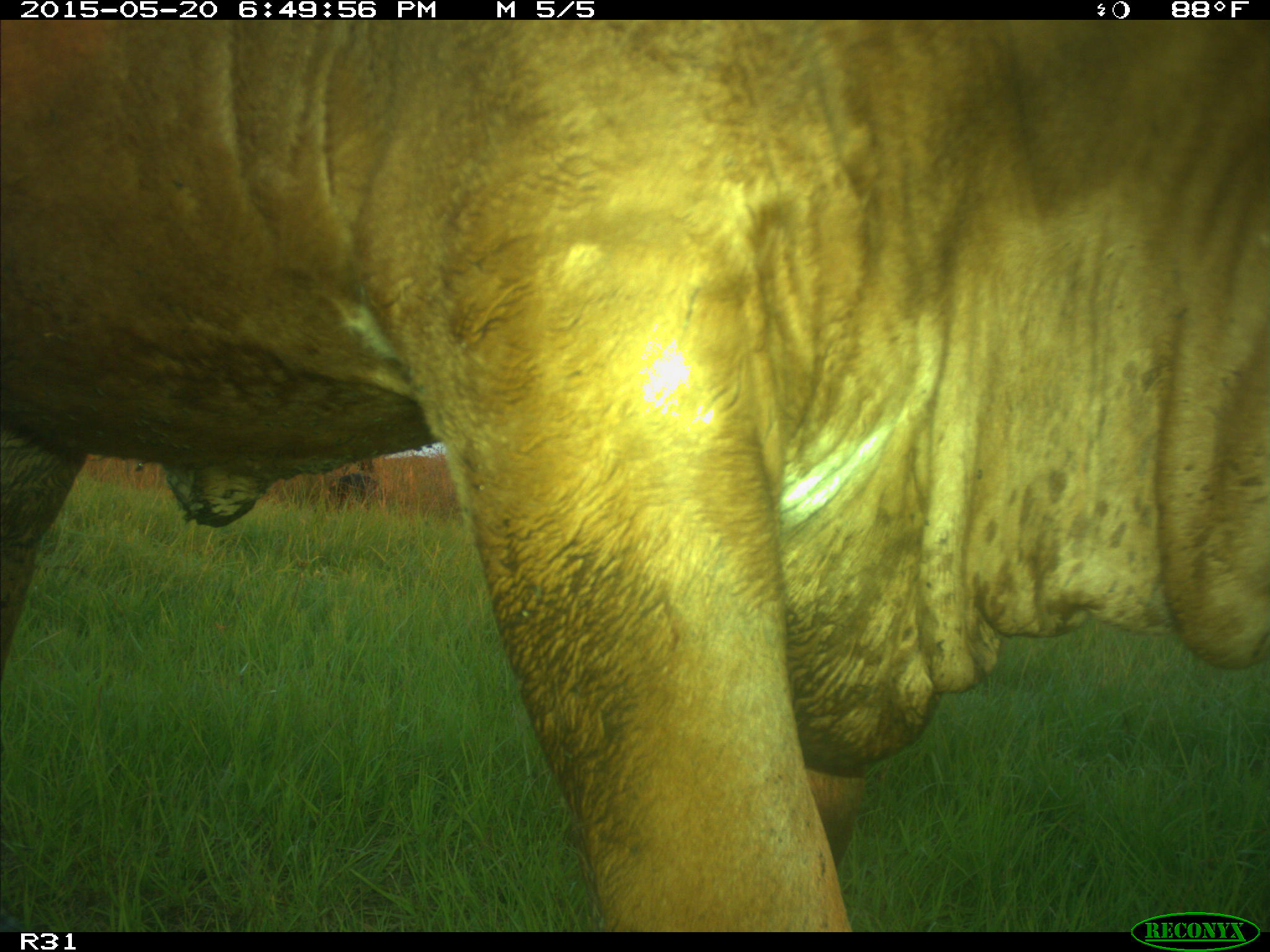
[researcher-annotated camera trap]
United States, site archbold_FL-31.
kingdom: Animalia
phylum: Chordata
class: Mammalia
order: Artiodactyla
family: Bovidae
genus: Bos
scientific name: Bos taurus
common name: domestic cow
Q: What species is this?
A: Bos taurus (domestic cow).